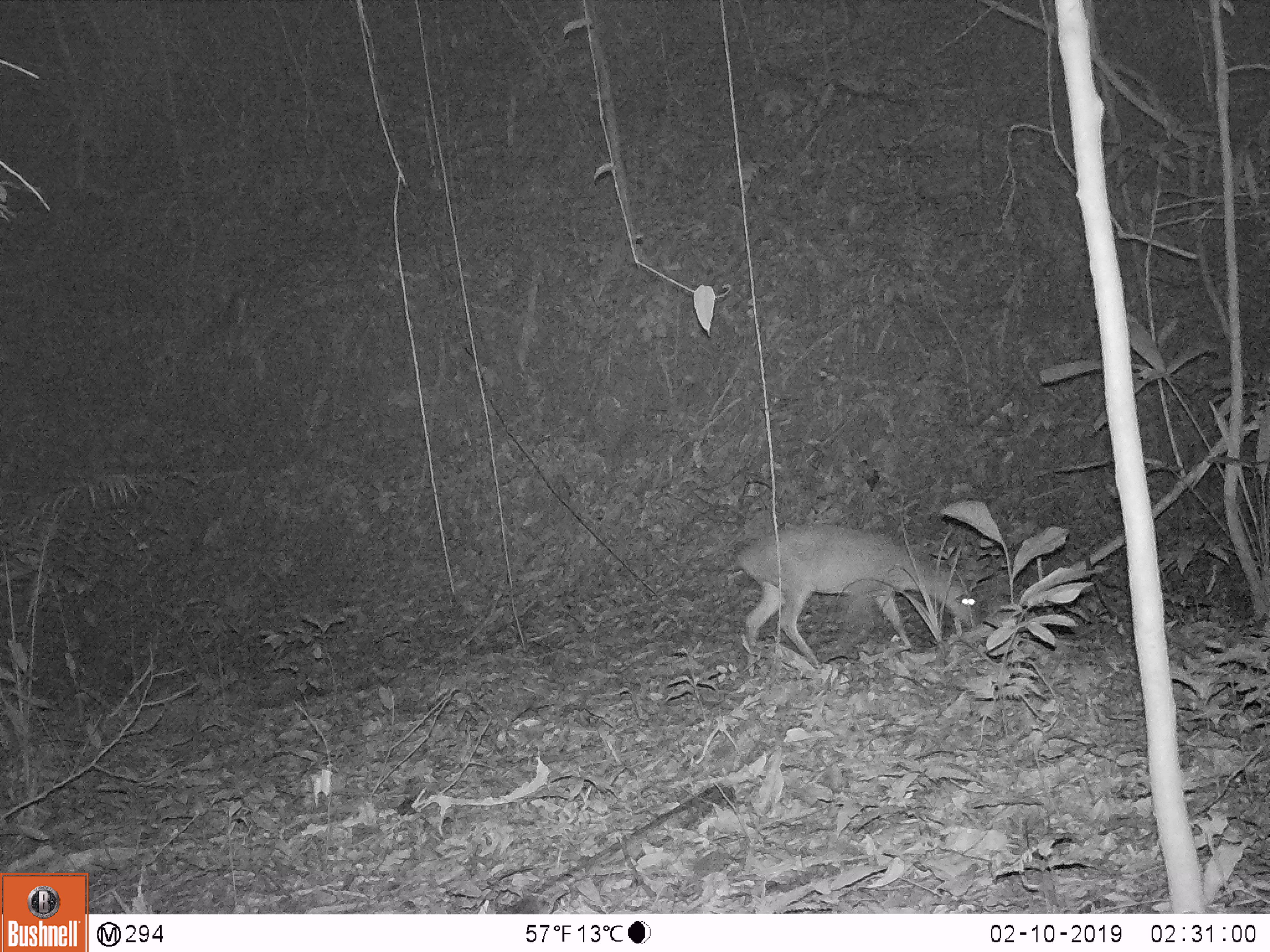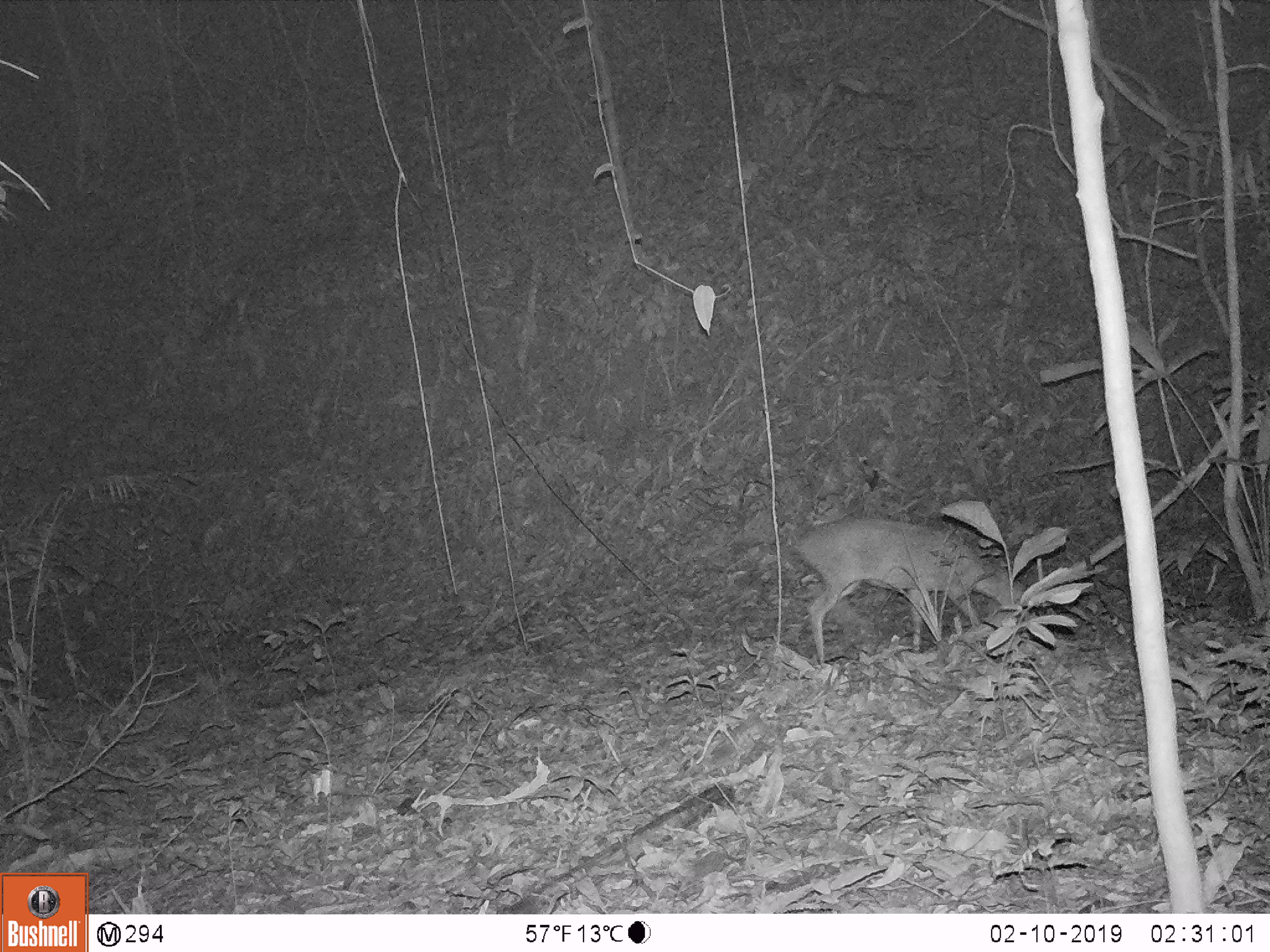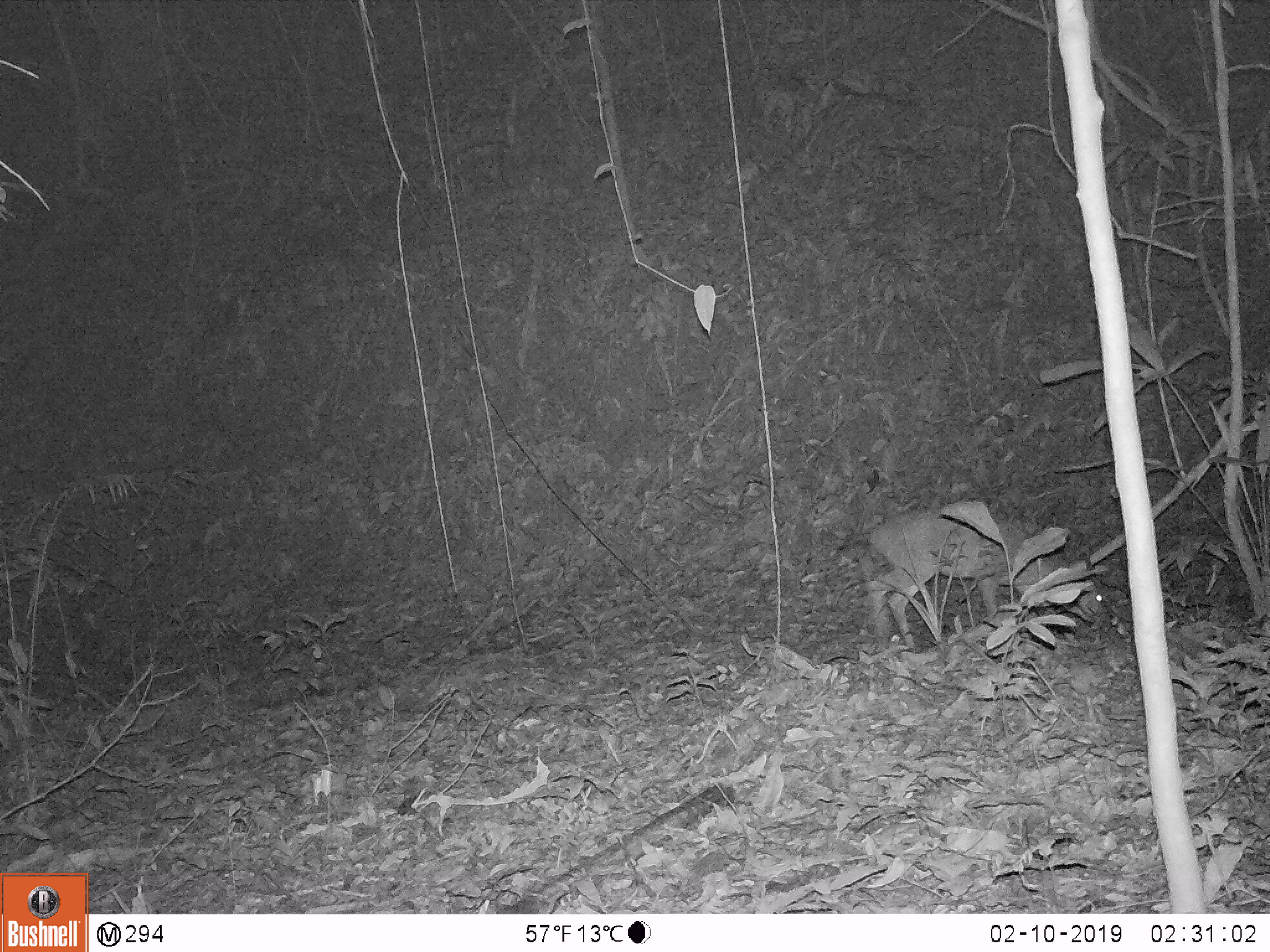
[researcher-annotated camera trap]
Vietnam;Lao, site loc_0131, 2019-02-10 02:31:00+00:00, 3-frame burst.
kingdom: Animalia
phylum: Chordata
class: Mammalia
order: Artiodactyla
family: Cervidae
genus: Muntiacus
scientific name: Muntiacus vuquangensis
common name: large-antlered muntjac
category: large antlered muntjac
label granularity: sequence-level